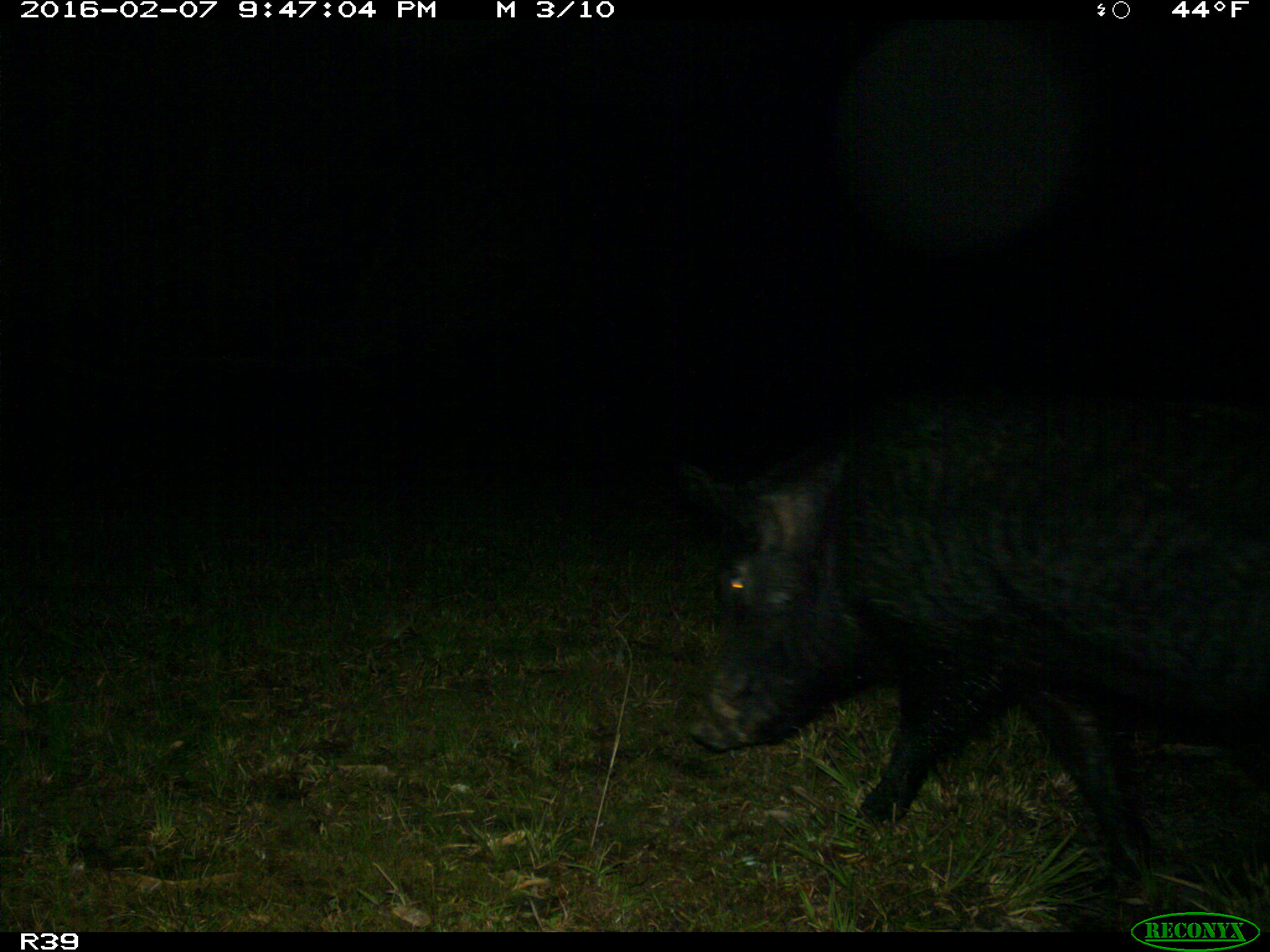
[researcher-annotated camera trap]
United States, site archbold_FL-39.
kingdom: Animalia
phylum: Chordata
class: Mammalia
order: Artiodactyla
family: Suidae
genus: Sus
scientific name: Sus scrofa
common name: wild boar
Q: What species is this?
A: Sus scrofa (wild boar).